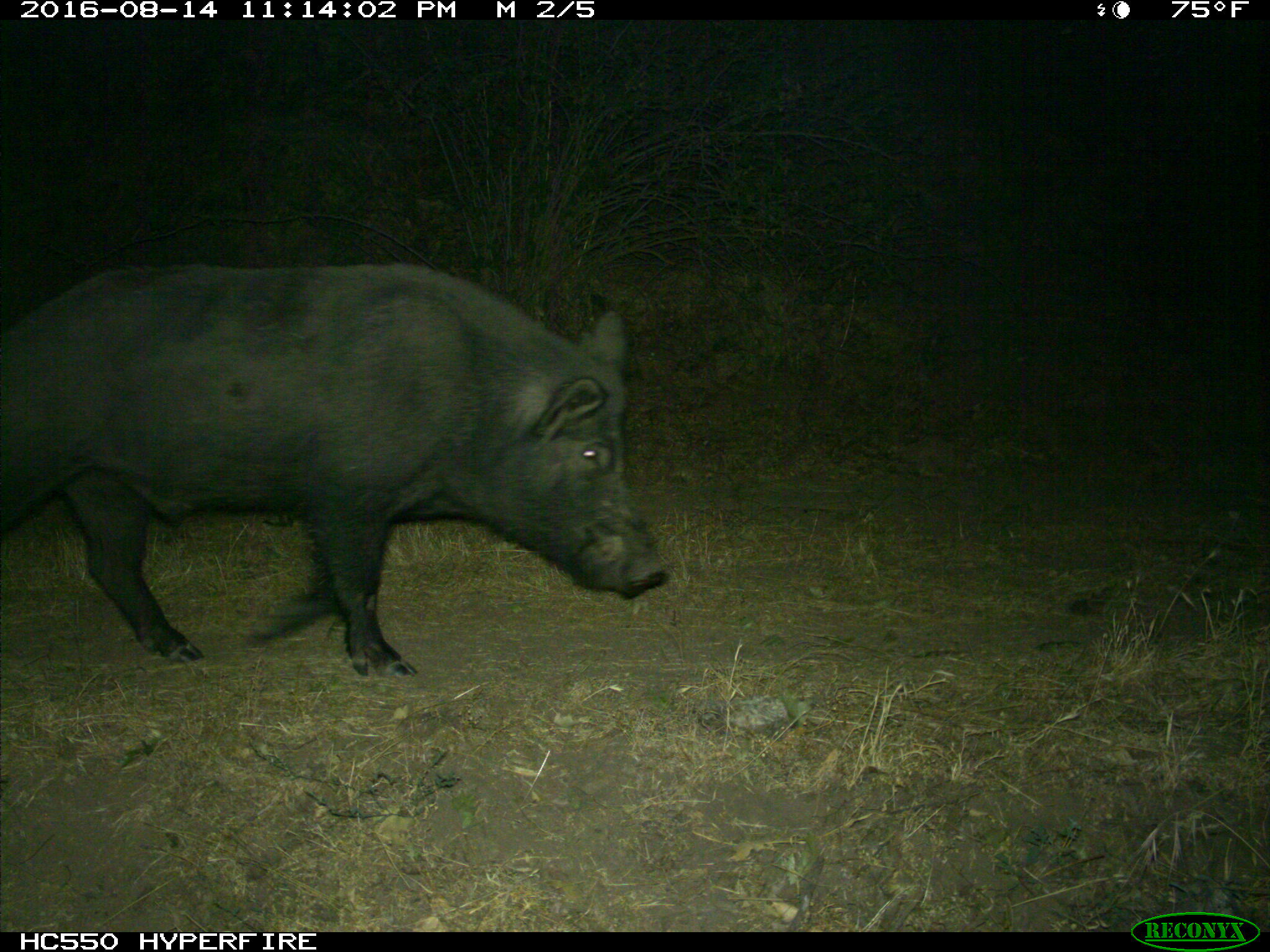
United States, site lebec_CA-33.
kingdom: Animalia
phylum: Chordata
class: Mammalia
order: Artiodactyla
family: Suidae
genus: Sus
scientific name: Sus scrofa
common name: wild boar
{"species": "Sus scrofa (wild boar)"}